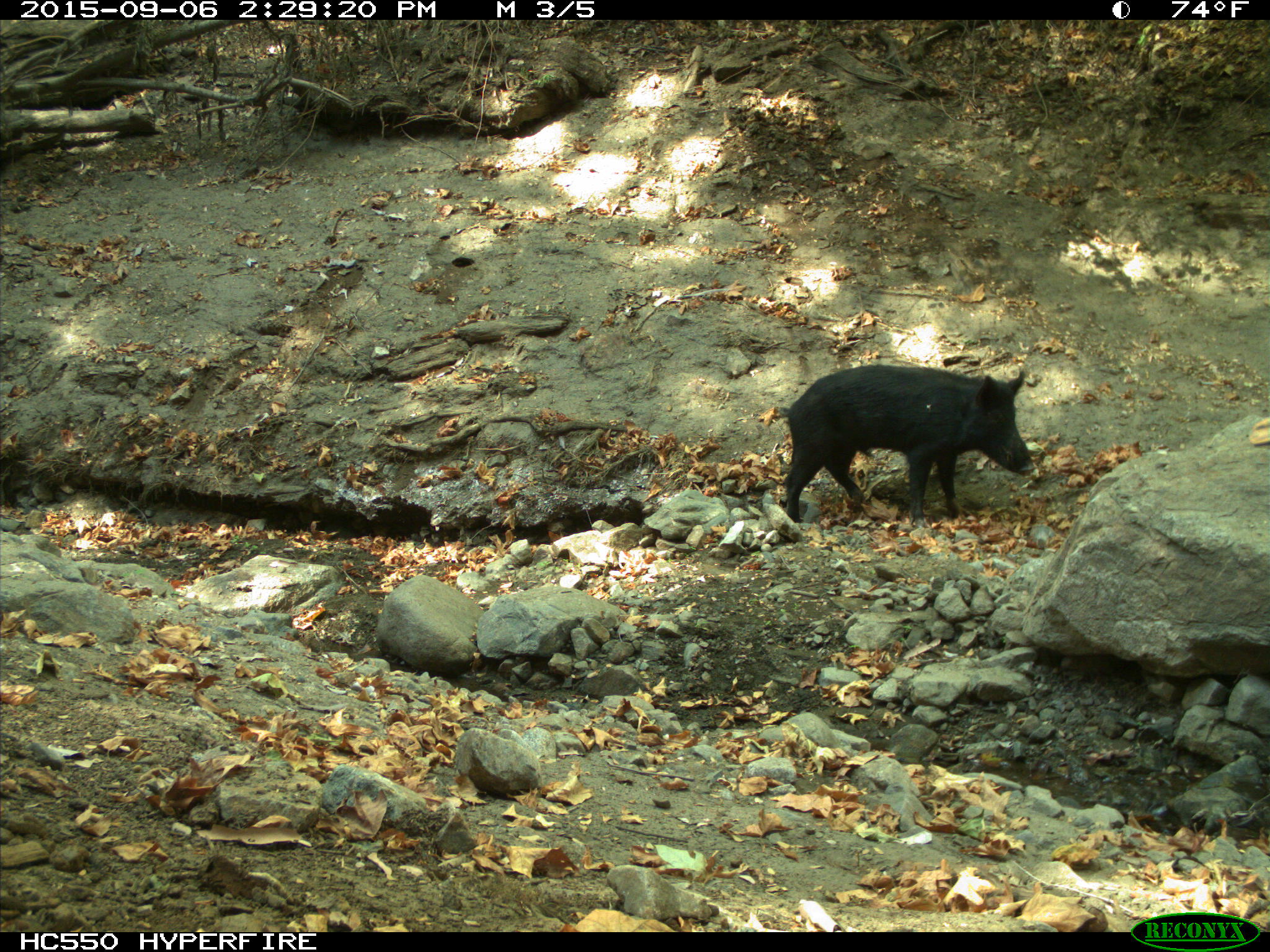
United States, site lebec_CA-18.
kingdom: Animalia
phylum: Chordata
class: Mammalia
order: Artiodactyla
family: Suidae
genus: Sus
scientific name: Sus scrofa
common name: wild boar